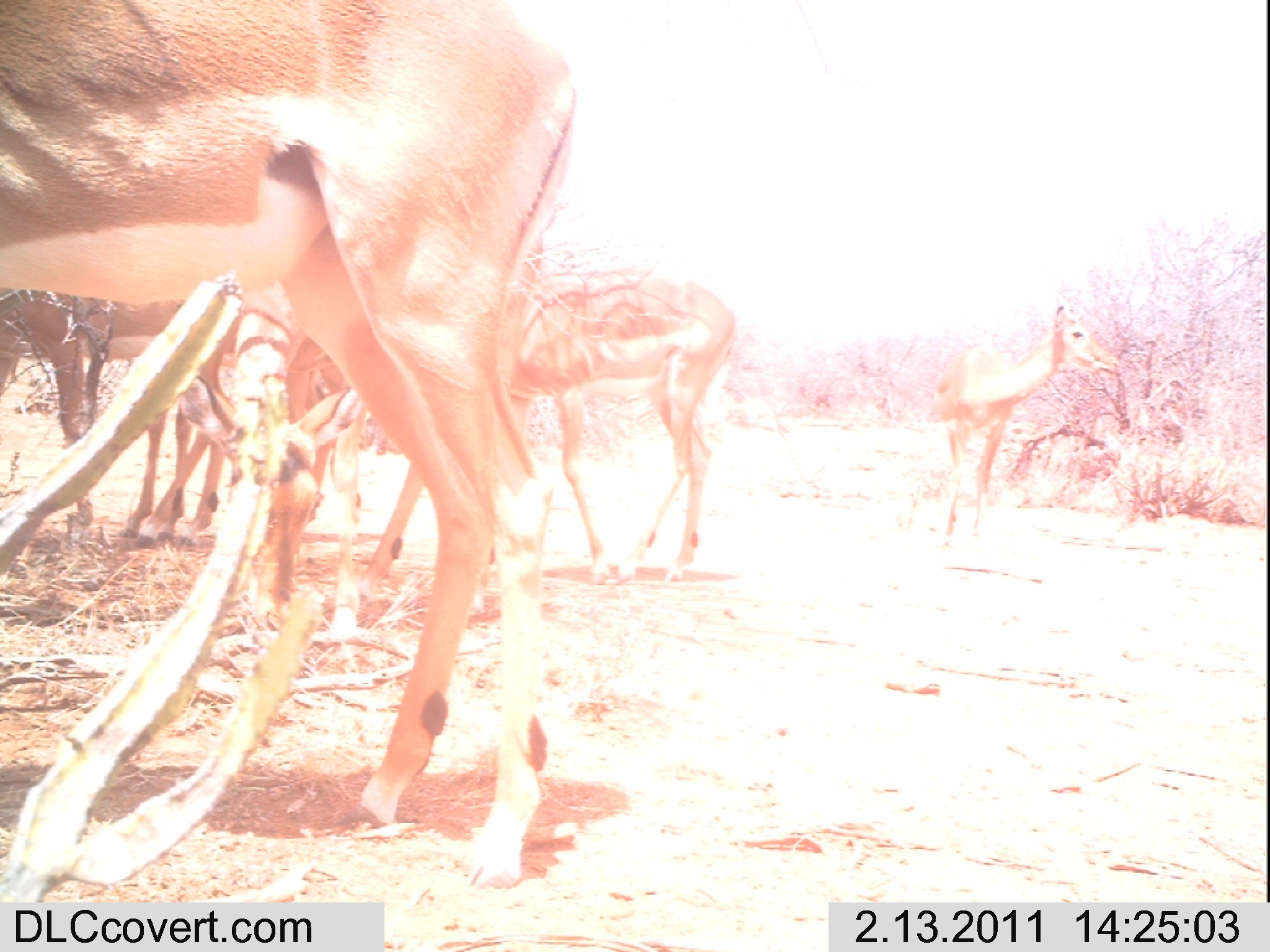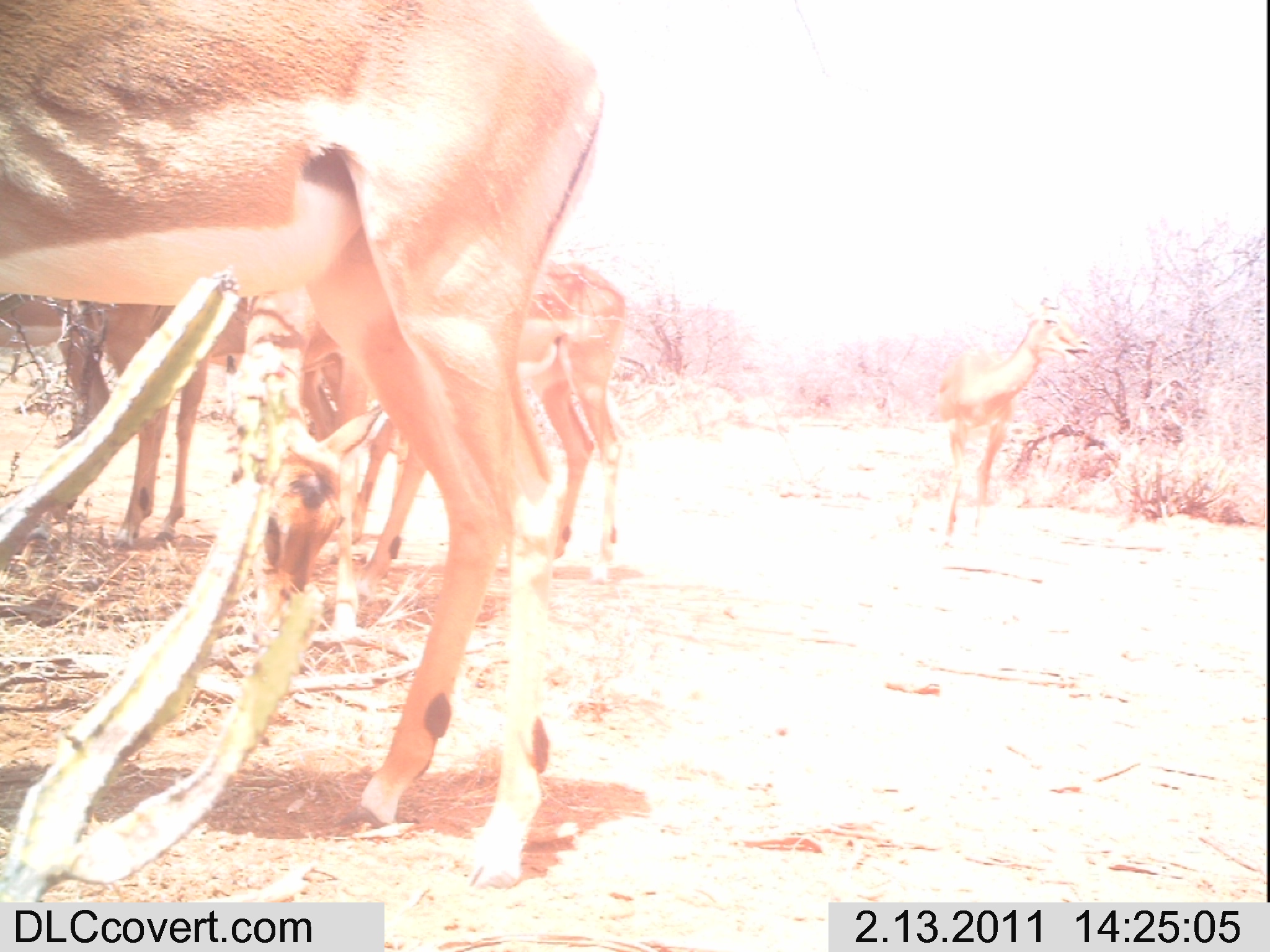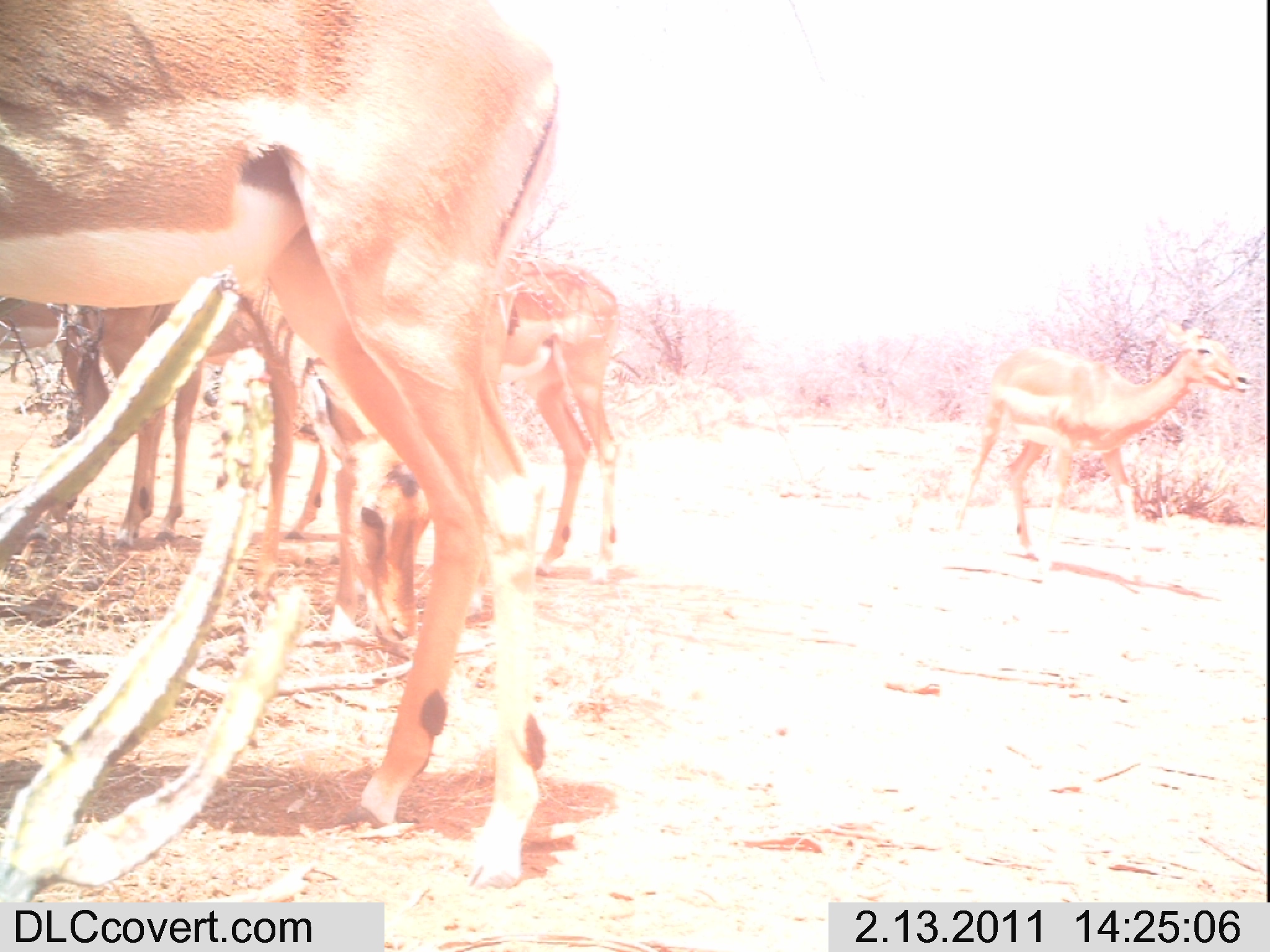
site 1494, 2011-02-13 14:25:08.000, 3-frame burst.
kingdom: Animalia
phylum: Chordata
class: Mammalia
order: Artiodactyla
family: Bovidae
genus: Aepyceros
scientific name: Aepyceros melampus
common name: impala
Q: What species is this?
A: Aepyceros melampus (impala).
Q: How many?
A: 4.